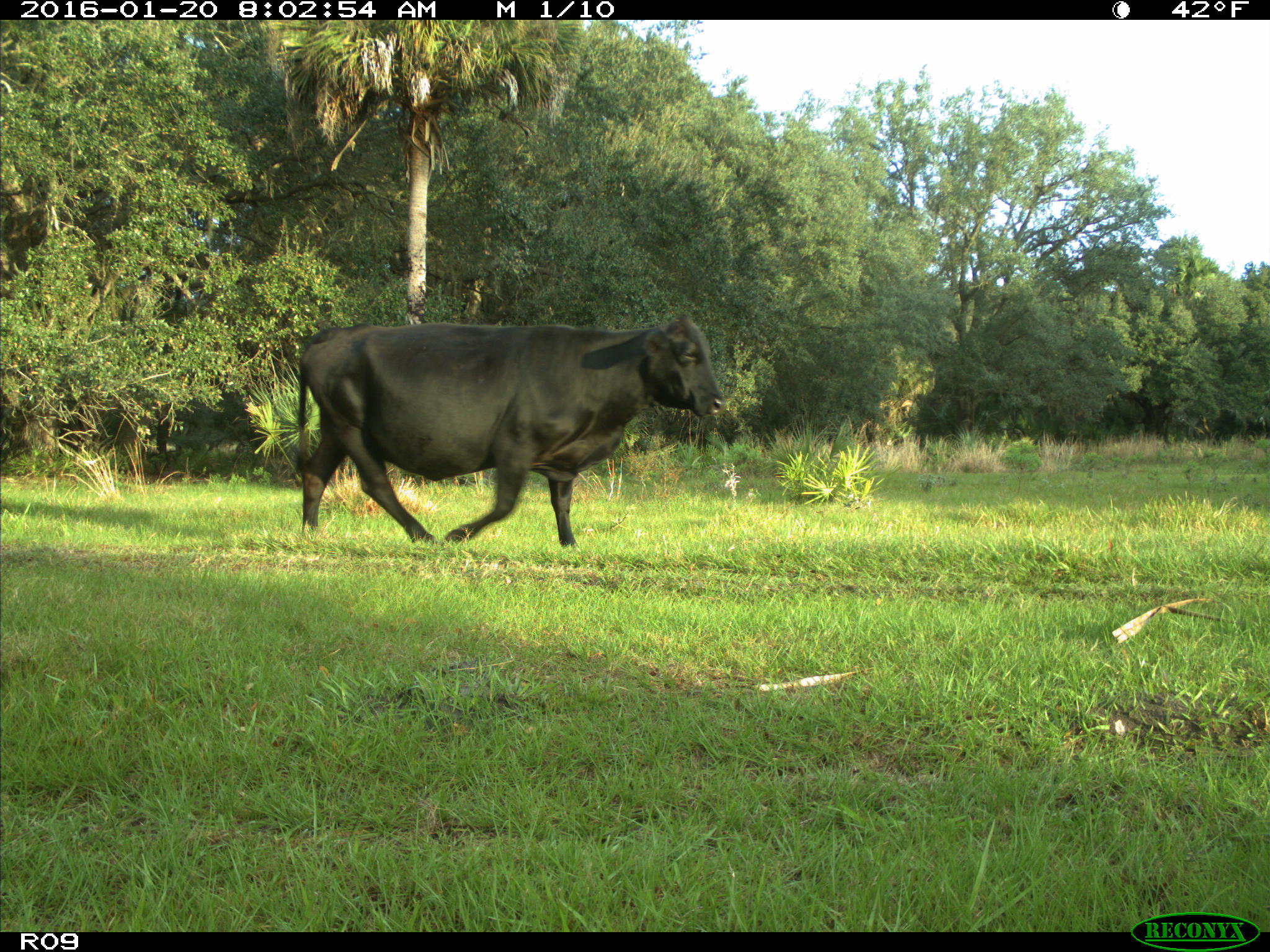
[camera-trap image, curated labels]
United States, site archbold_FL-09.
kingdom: Animalia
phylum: Chordata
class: Mammalia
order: Artiodactyla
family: Bovidae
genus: Bos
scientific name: Bos taurus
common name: domestic cow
Bos taurus (domestic cow).